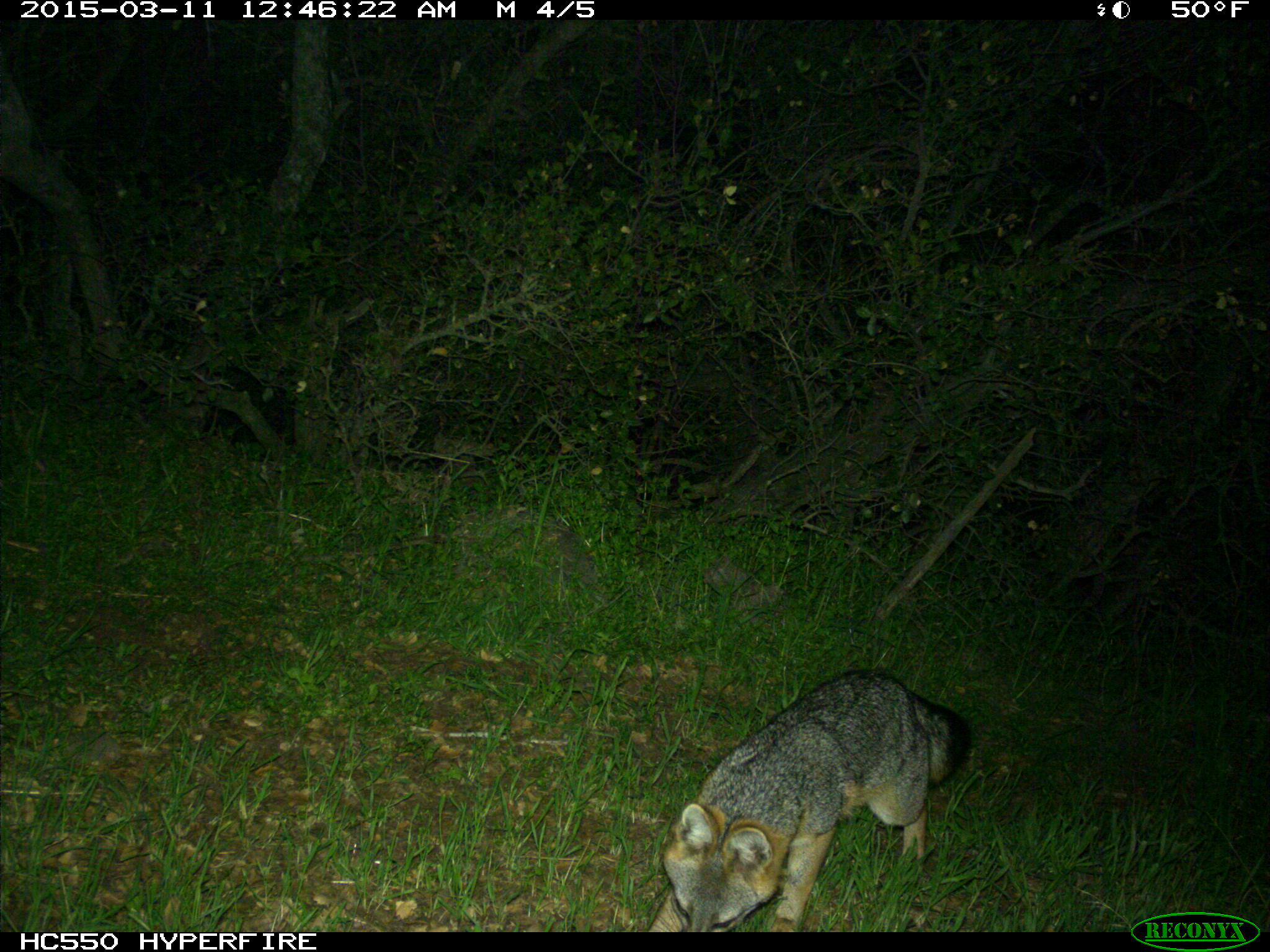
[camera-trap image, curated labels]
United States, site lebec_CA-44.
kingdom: Animalia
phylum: Chordata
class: Mammalia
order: Carnivora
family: Canidae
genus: Urocyon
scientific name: Urocyon cinereoargenteus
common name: gray fox